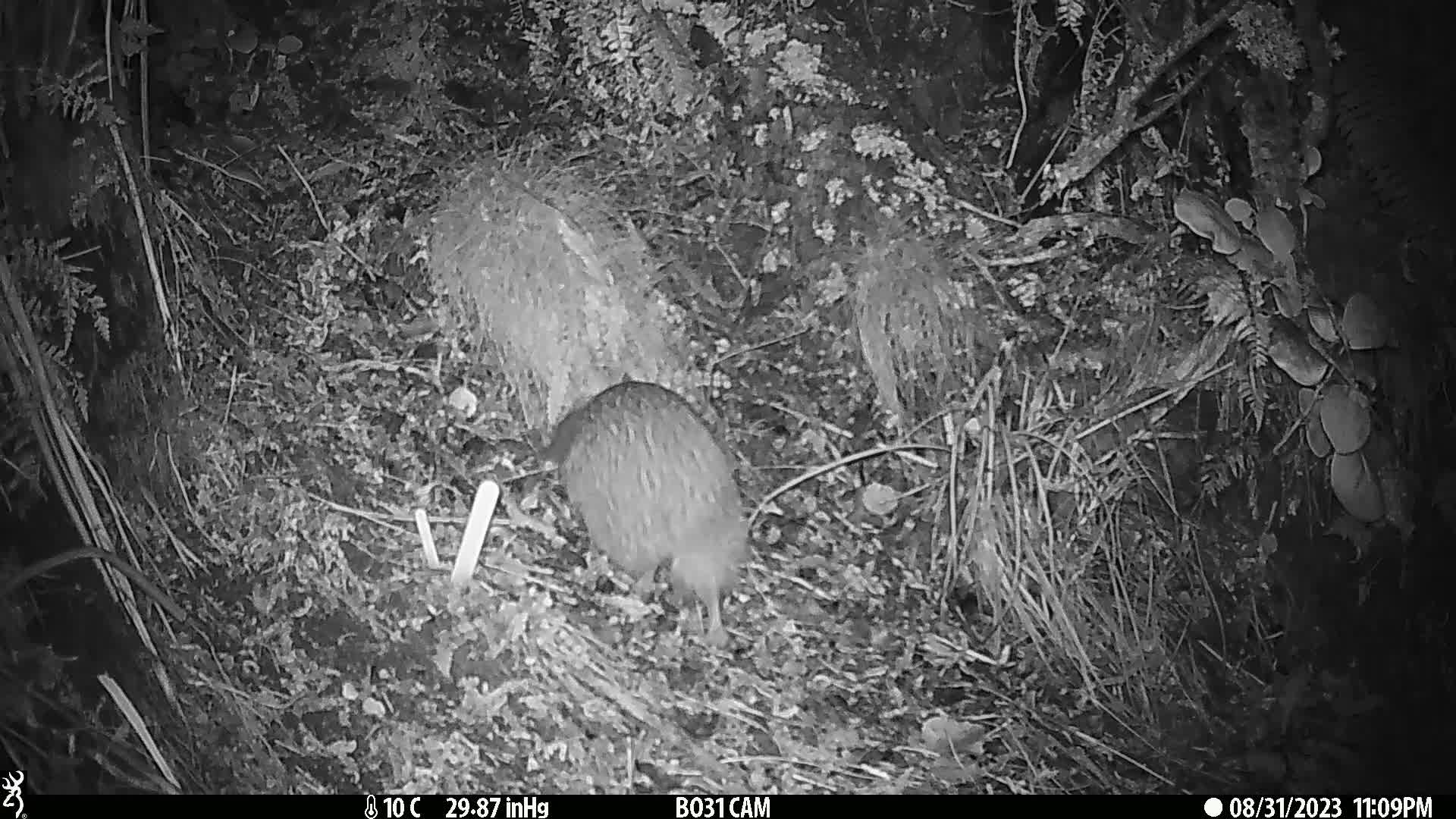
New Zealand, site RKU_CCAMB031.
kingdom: Animalia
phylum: Chordata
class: Aves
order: Apterygiformes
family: Apterygidae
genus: Apteryx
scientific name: Apteryx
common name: kiwi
Kiwi (Apteryx).